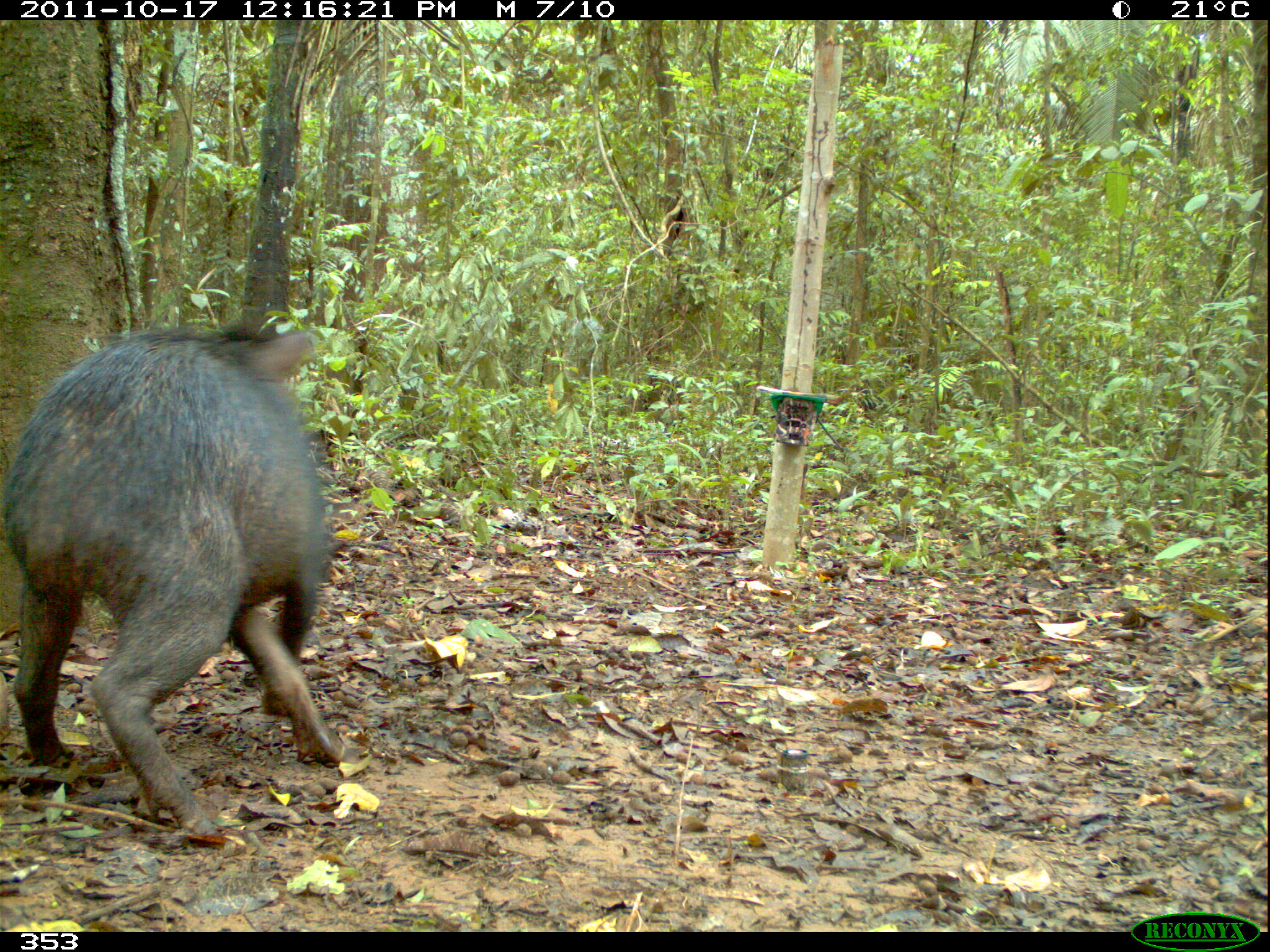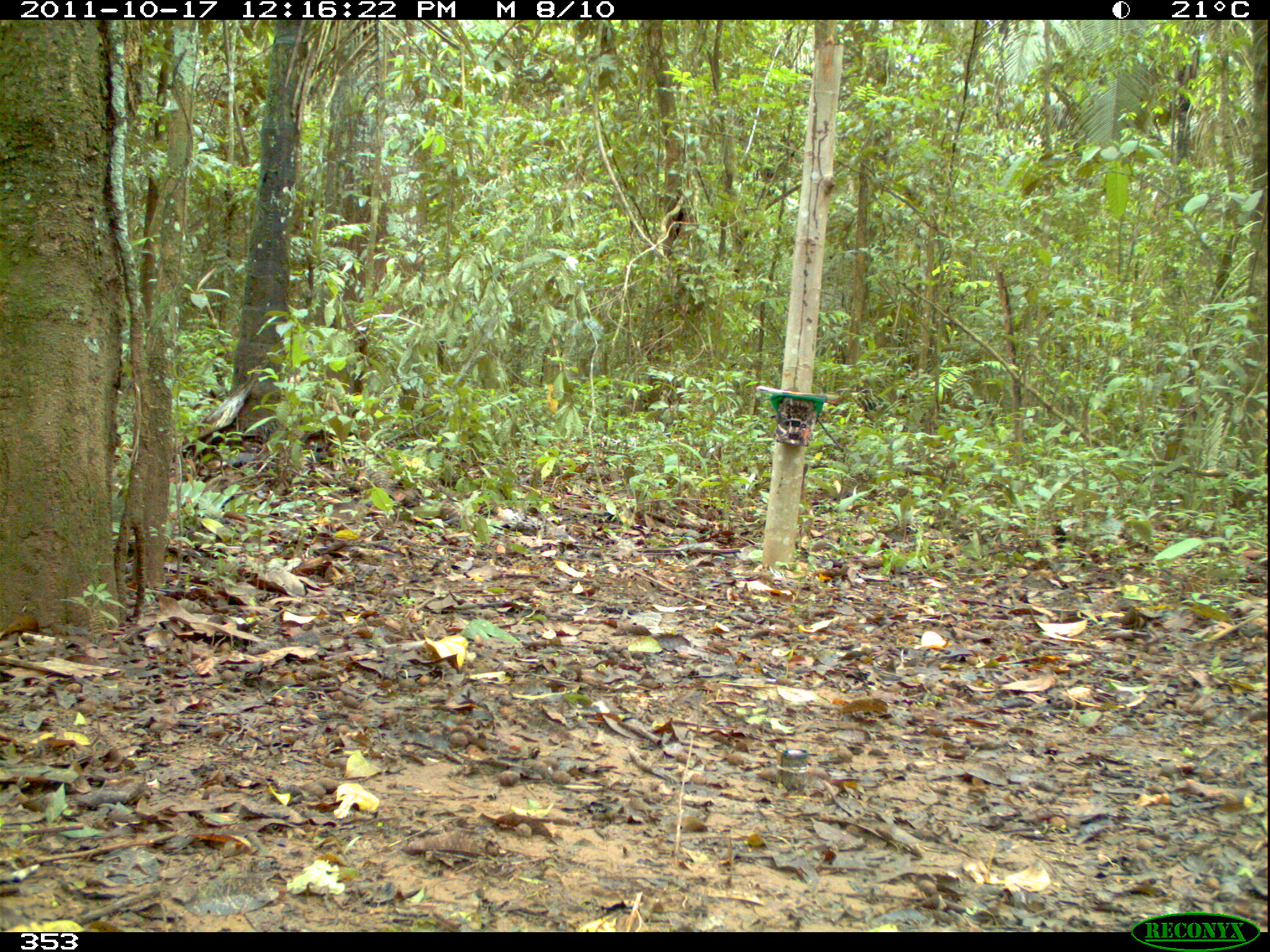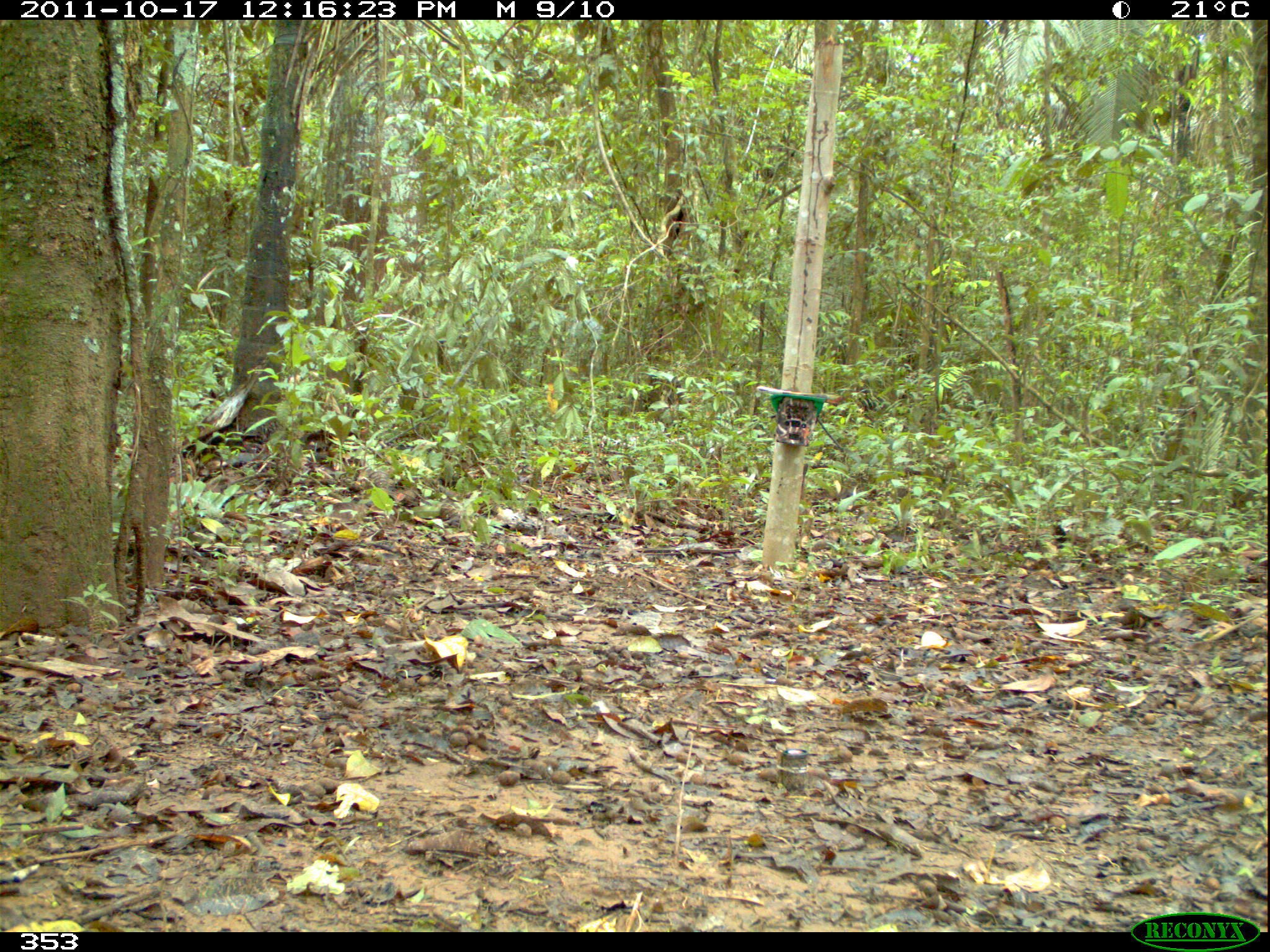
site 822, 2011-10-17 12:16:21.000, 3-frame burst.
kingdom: Animalia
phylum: Chordata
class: Mammalia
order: Artiodactyla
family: Tayassuidae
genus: Tayassu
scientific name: Tayassu pecari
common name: white-lipped peccary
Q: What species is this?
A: Tayassu pecari (white-lipped peccary).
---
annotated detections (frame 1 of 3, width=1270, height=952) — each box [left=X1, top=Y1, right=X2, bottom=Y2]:
tayassu pecari: [left=2, top=311, right=360, bottom=846]